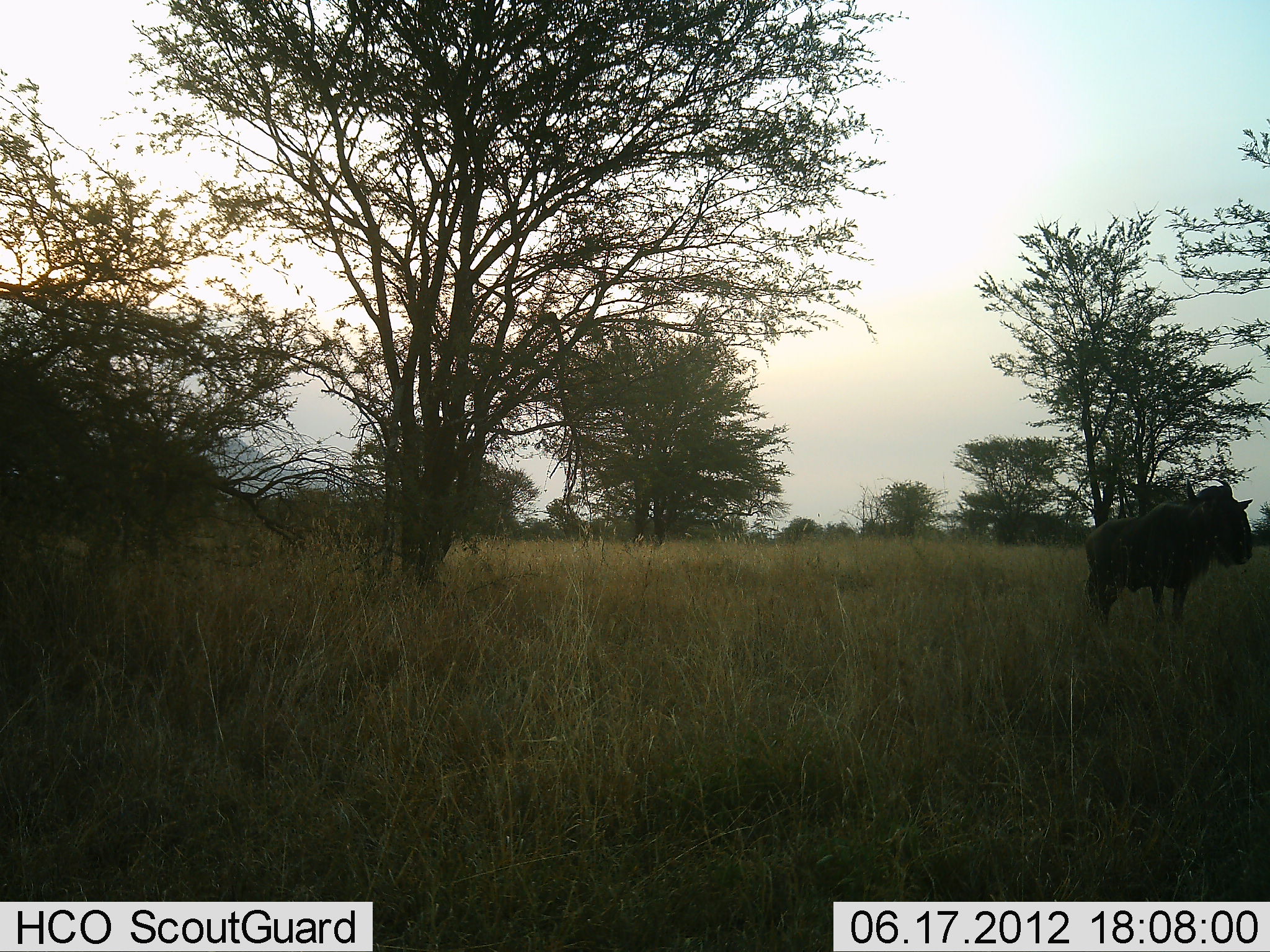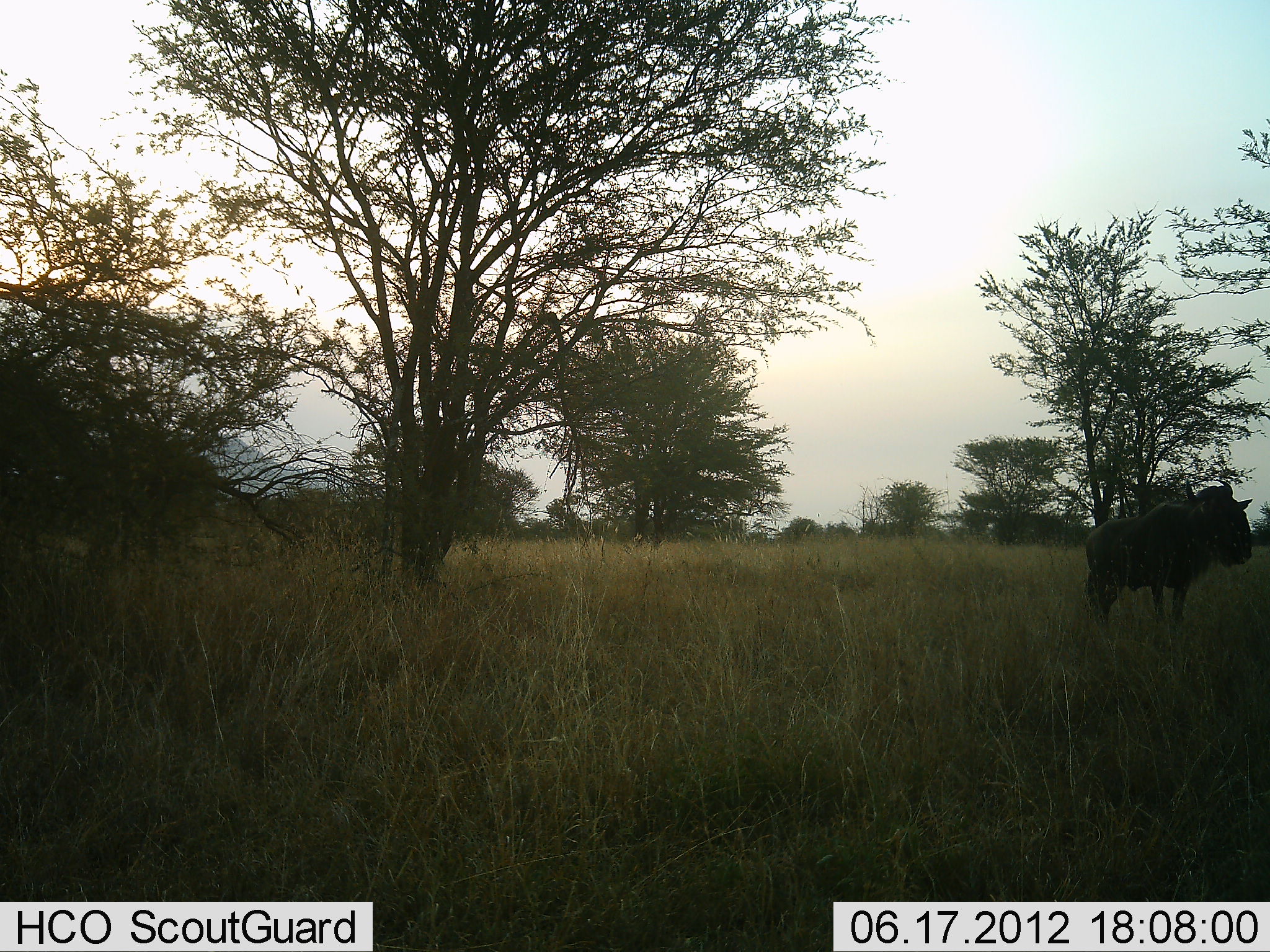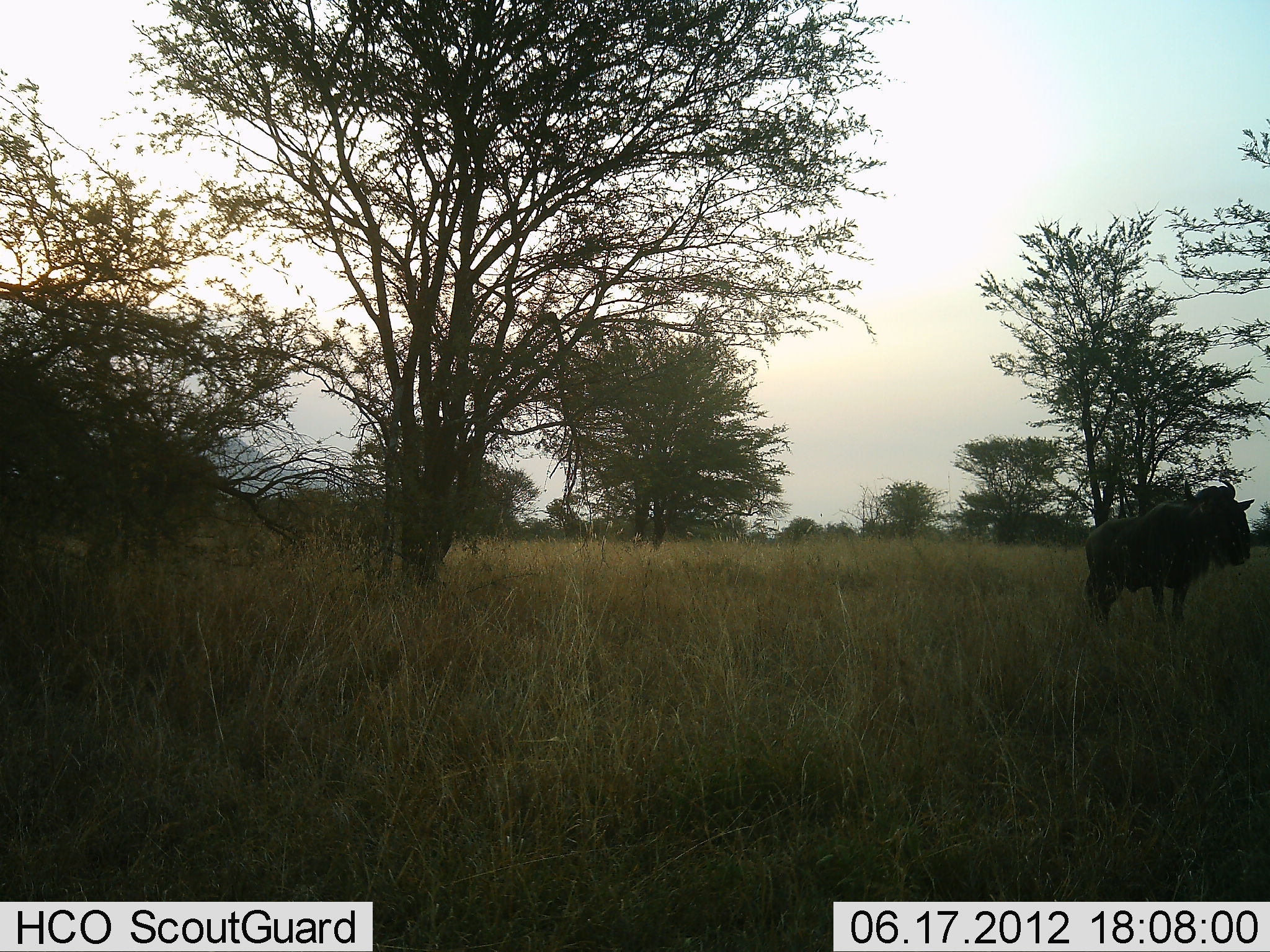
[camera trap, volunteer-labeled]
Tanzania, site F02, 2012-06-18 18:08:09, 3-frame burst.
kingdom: Animalia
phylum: Chordata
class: Mammalia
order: Artiodactyla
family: Bovidae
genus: Connochaetes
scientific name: Connochaetes taurinus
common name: blue wildebeest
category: wildebeest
Wildebeest (blue wildebeest) (Connochaetes taurinus), count 1. Behavior (volunteer vote fractions): standing 90%, resting 10%, moving 10%, interacting 0%. Young present (vote fraction): 0%. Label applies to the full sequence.